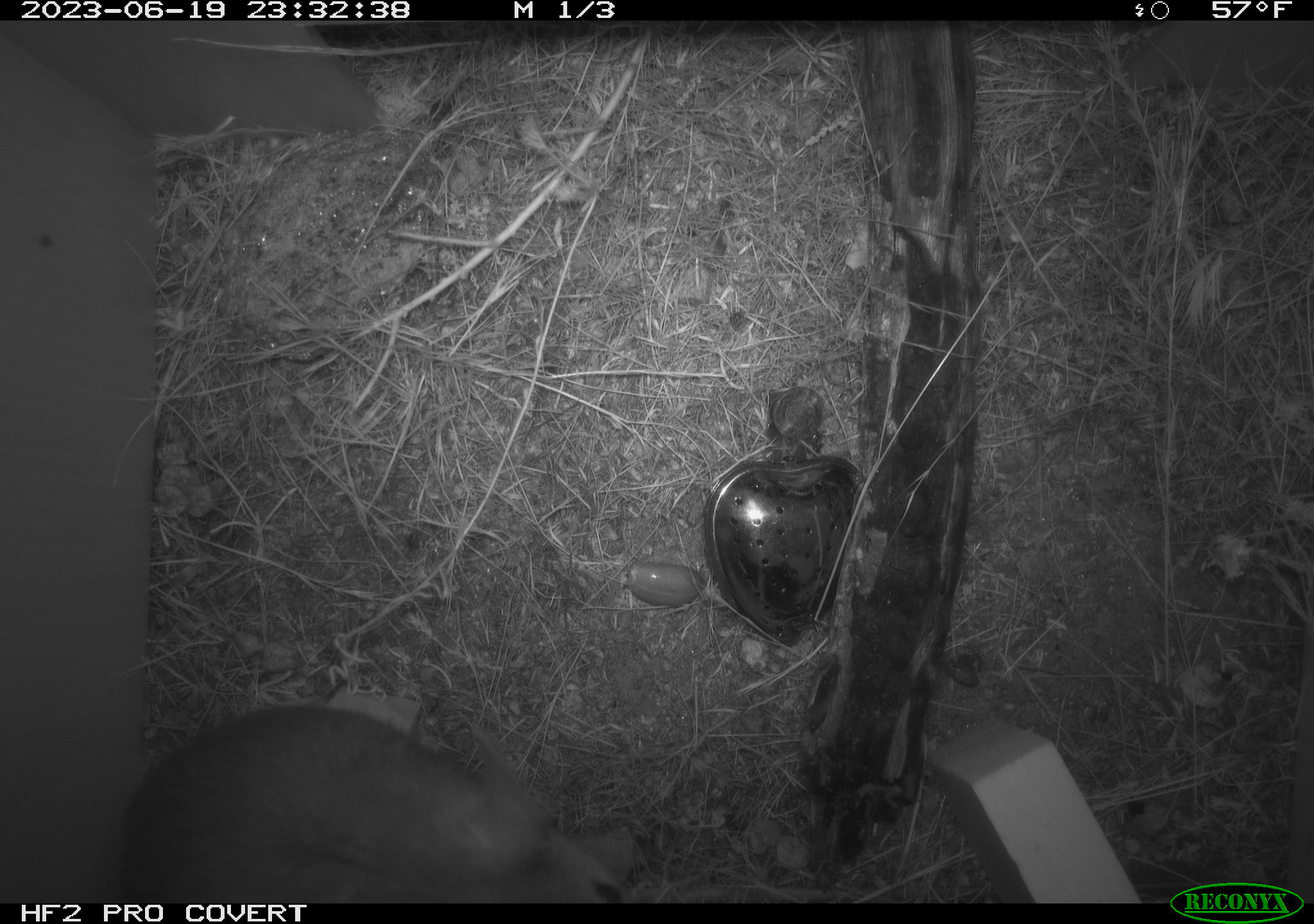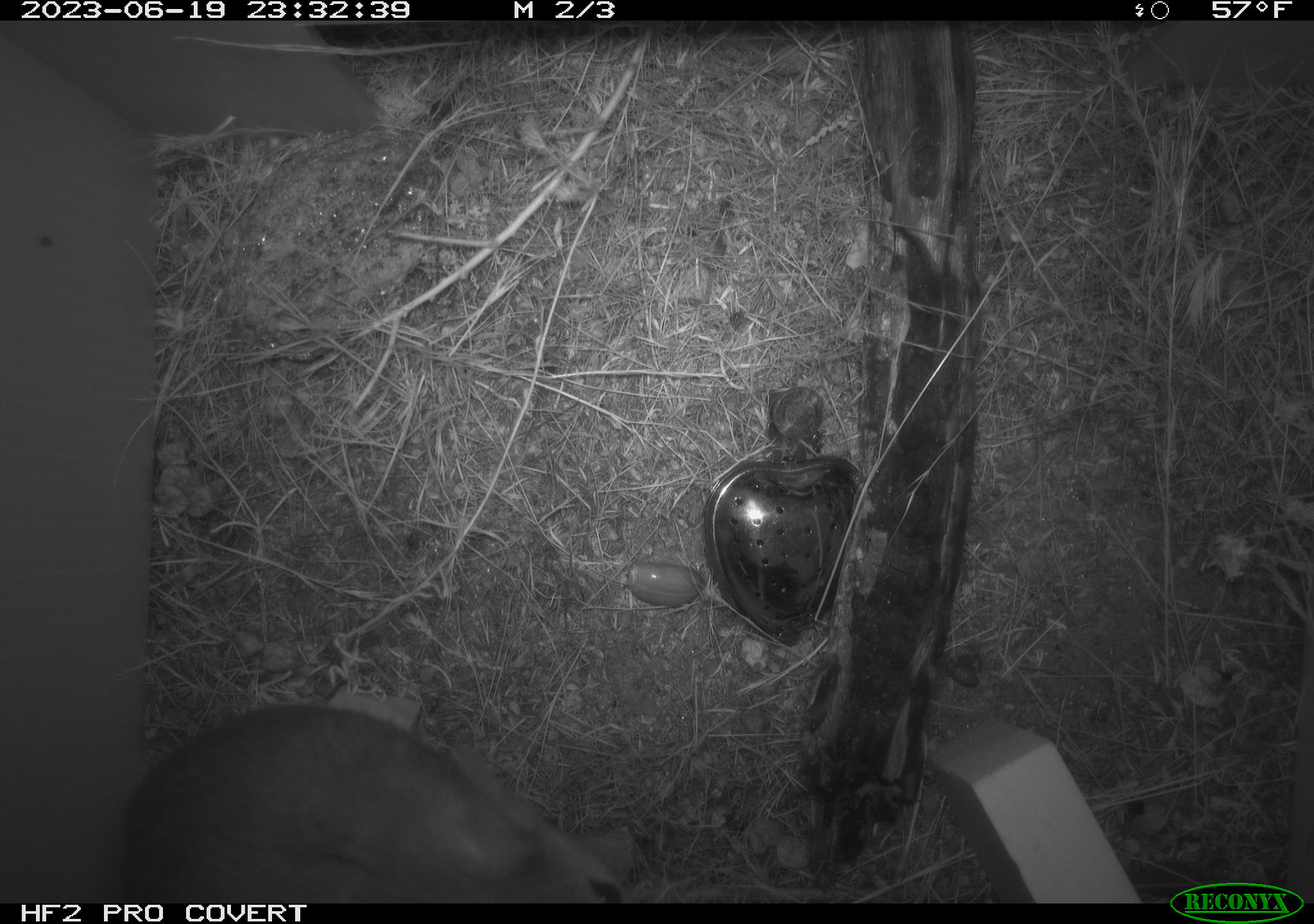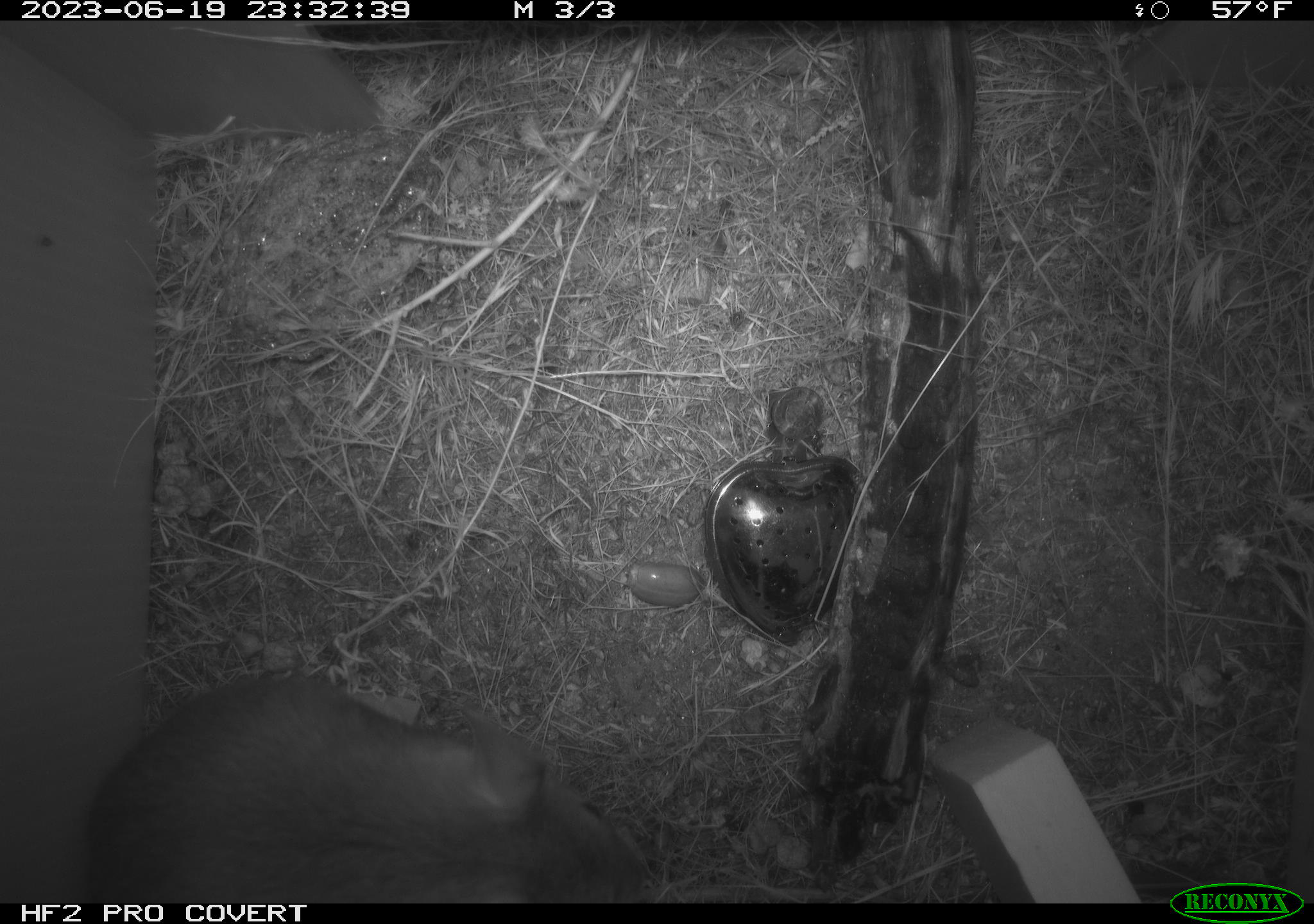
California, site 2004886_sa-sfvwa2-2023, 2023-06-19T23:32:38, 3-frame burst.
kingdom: Animalia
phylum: Chordata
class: Mammalia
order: Rodentia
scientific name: Rodentia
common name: woodrat or rat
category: woodrat or rat species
Woodrat or rat species (woodrat or rat) (Rodentia).